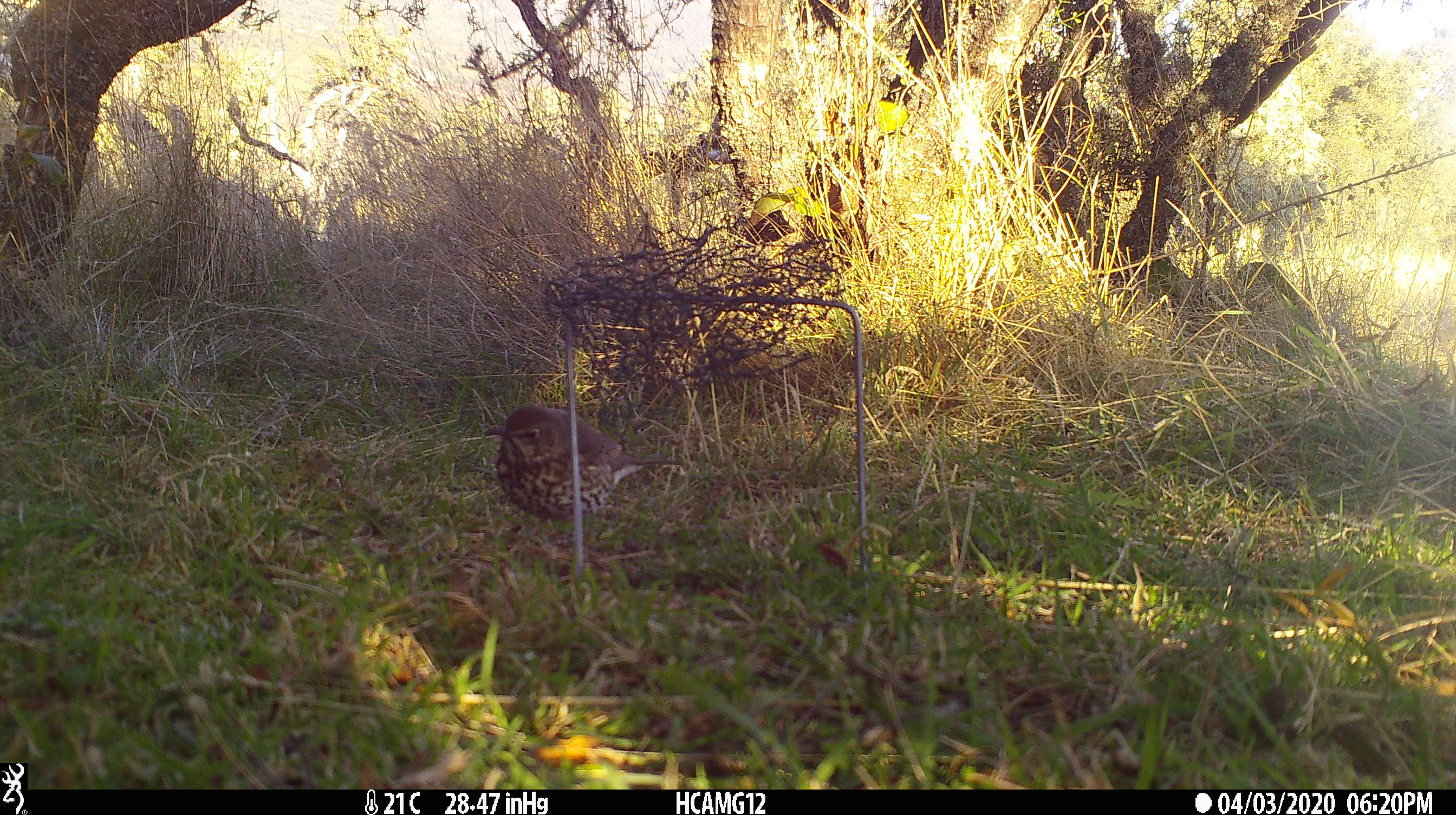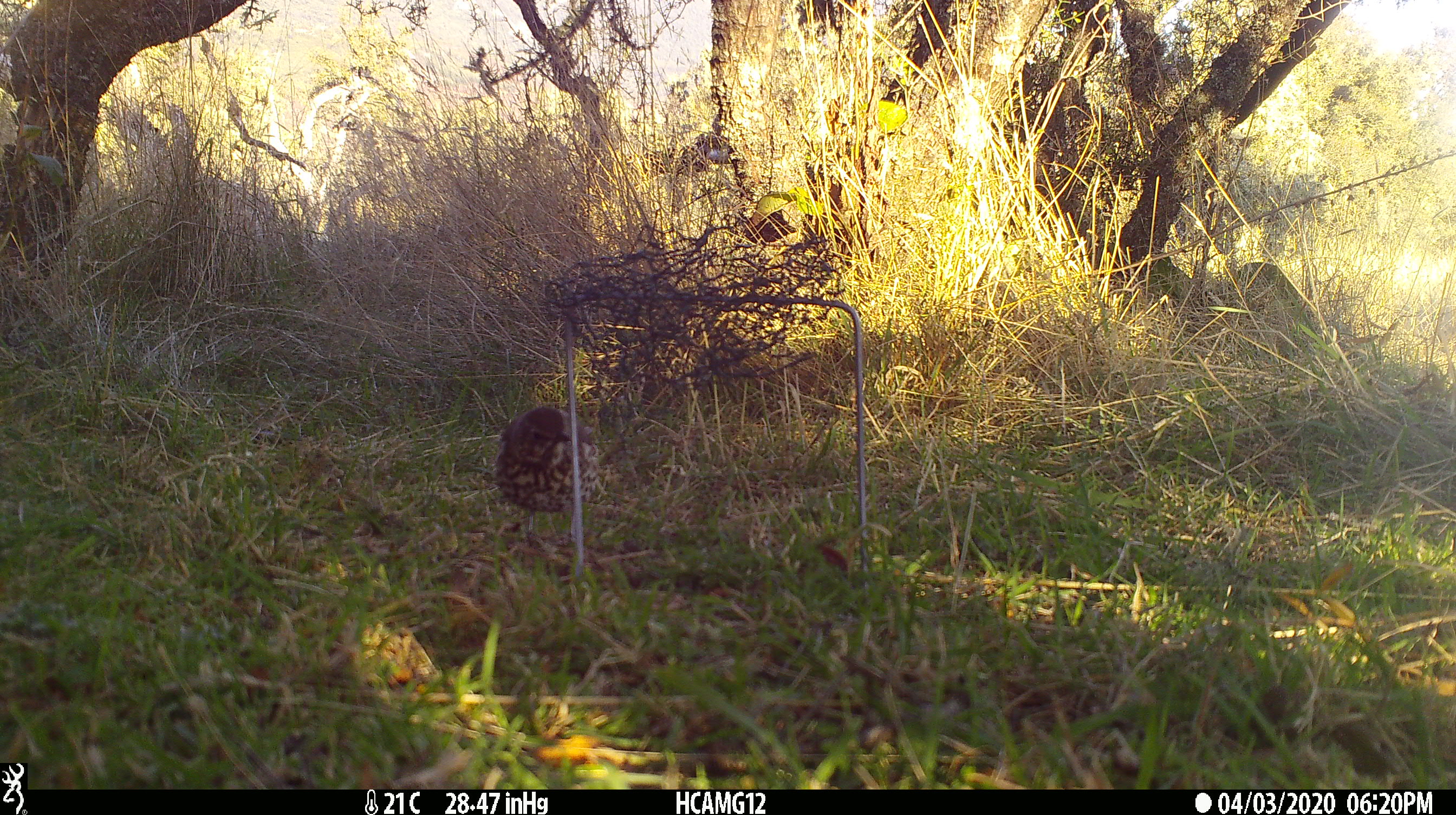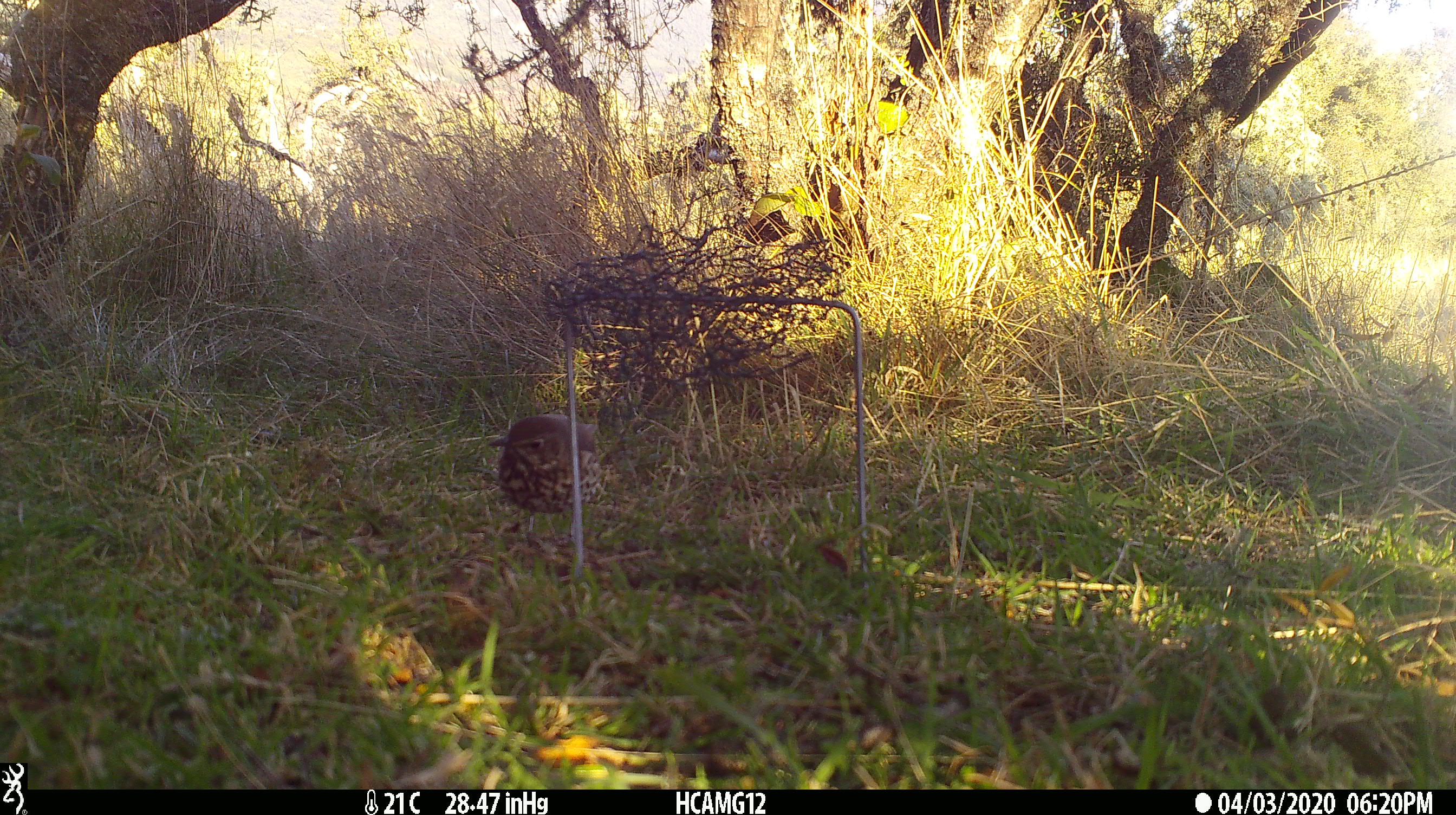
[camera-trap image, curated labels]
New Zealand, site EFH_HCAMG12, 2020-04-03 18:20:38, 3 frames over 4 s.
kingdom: Animalia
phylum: Chordata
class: Aves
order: Passeriformes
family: Turdidae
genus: Turdus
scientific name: Turdus philomelos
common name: song thrush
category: thrush